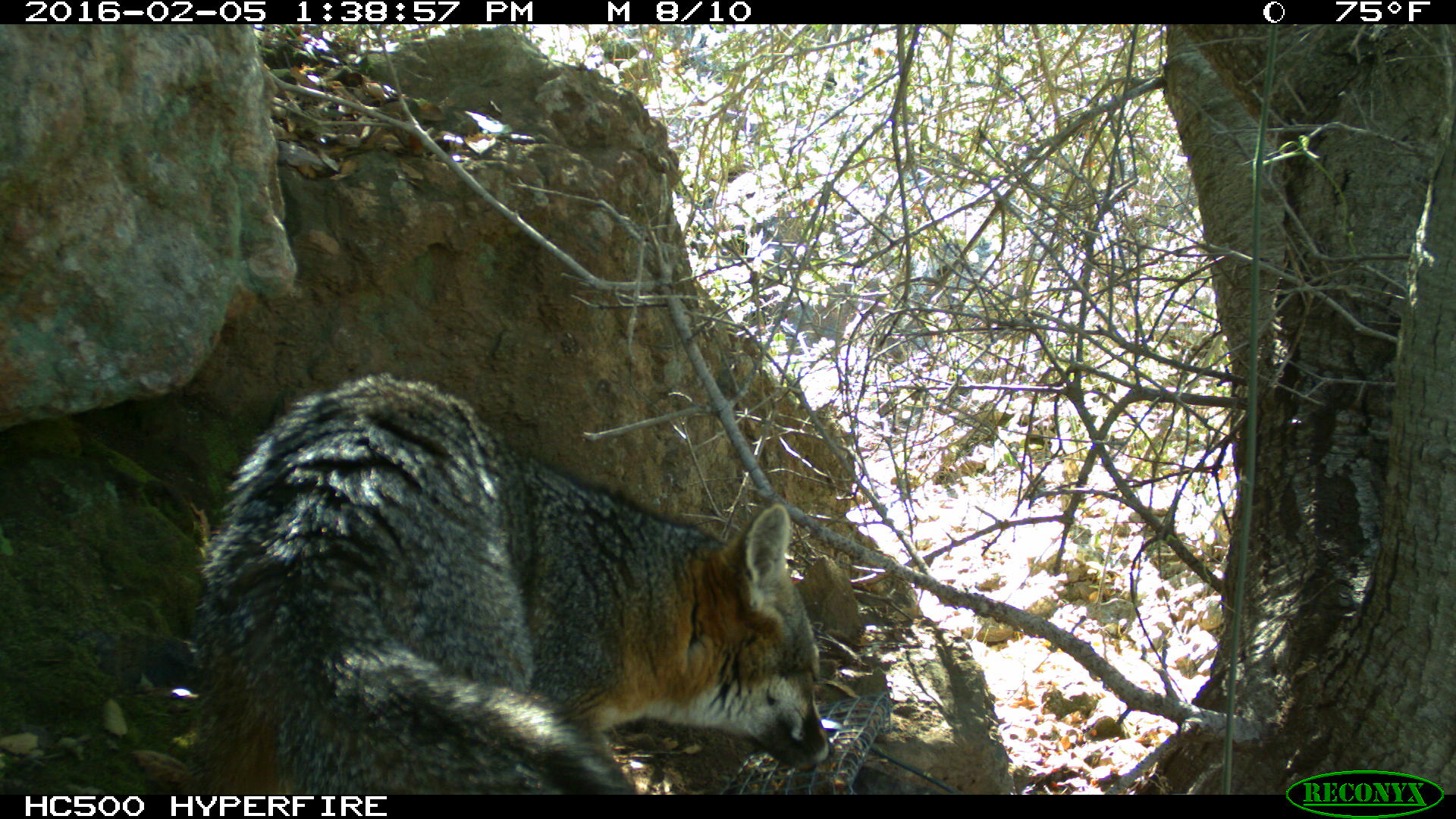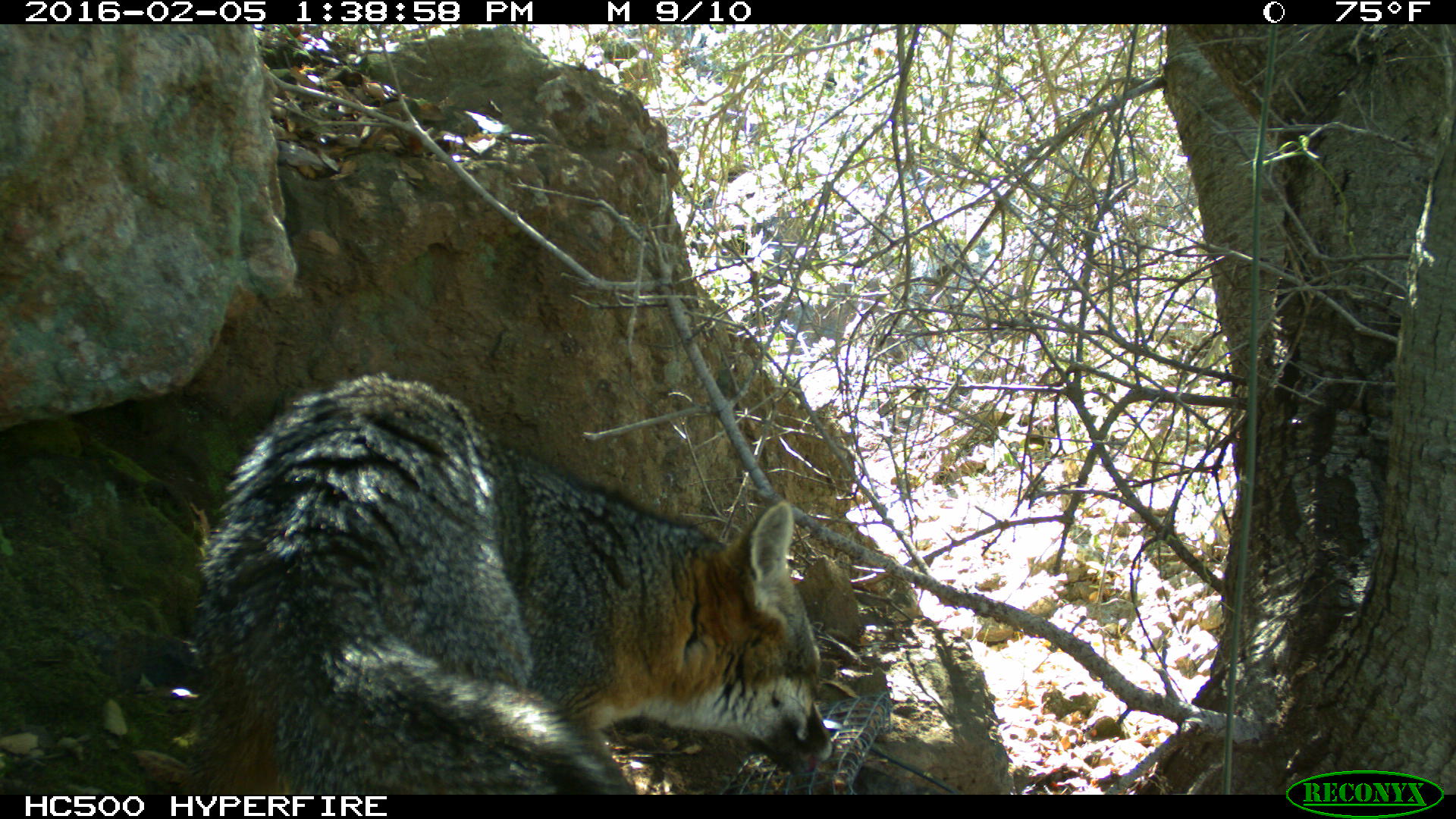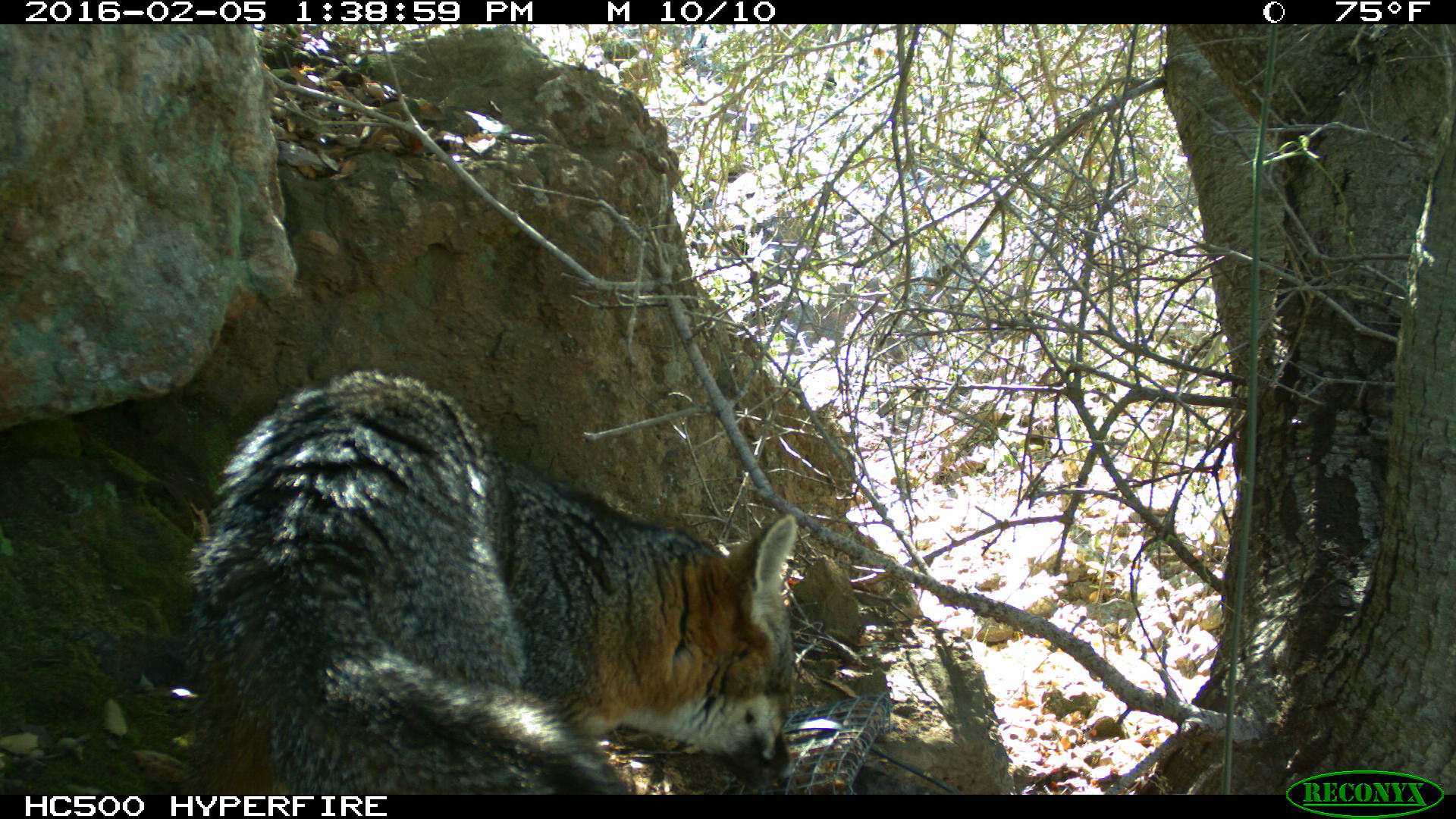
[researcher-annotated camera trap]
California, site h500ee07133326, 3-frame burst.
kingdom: Animalia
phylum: Chordata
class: Mammalia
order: Carnivora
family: Canidae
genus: Urocyon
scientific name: Urocyon littoralis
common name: island fox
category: fox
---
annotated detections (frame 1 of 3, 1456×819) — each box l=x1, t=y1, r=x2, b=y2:
fox: l=182, t=370, r=833, b=794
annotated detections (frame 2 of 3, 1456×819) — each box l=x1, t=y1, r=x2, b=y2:
fox: l=187, t=373, r=833, b=793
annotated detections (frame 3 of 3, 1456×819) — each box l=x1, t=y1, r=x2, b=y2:
fox: l=187, t=369, r=796, b=794